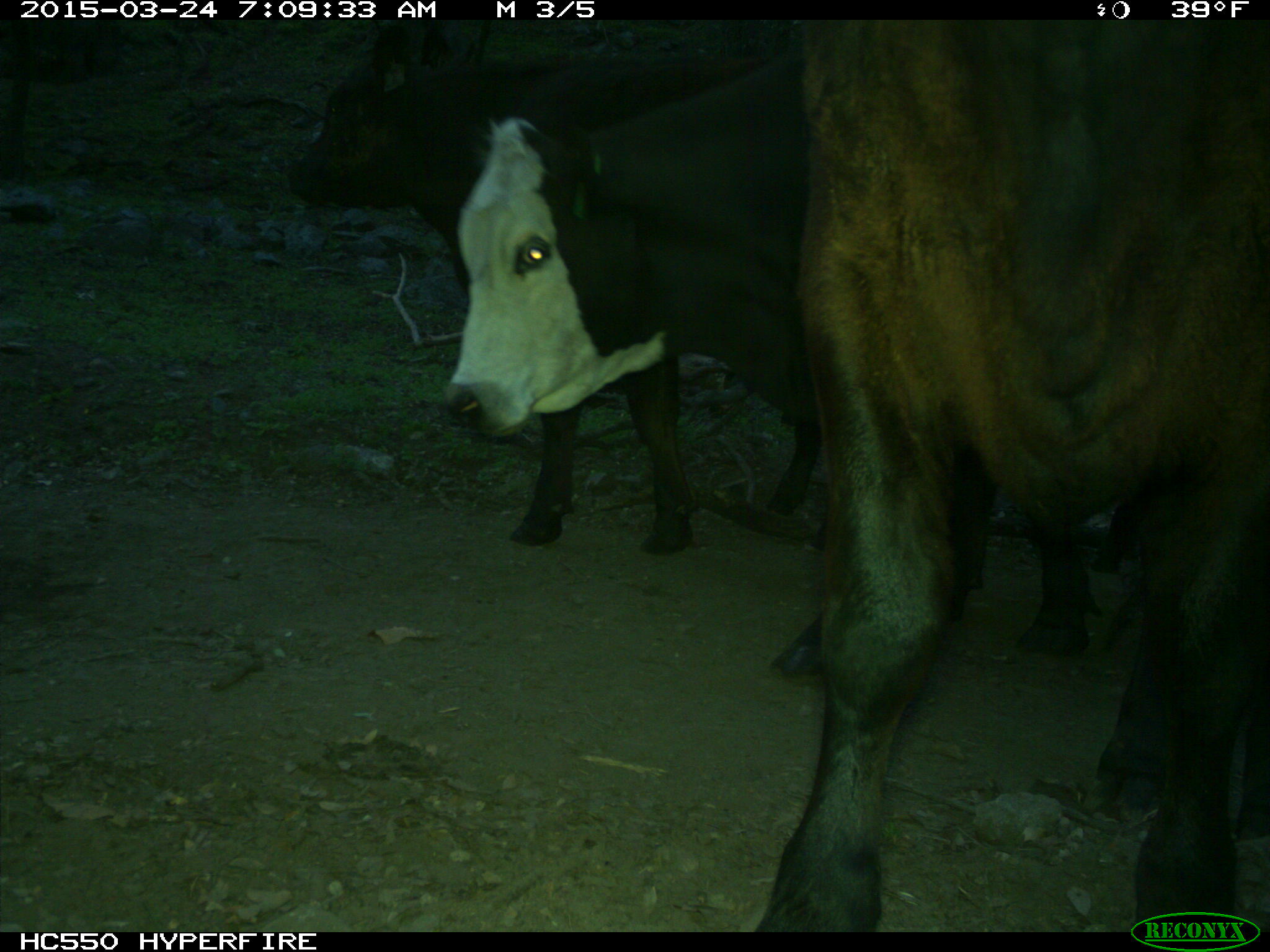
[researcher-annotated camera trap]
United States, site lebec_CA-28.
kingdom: Animalia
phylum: Chordata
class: Mammalia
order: Artiodactyla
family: Bovidae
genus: Bos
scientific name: Bos taurus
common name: domestic cow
Bos taurus (domestic cow).